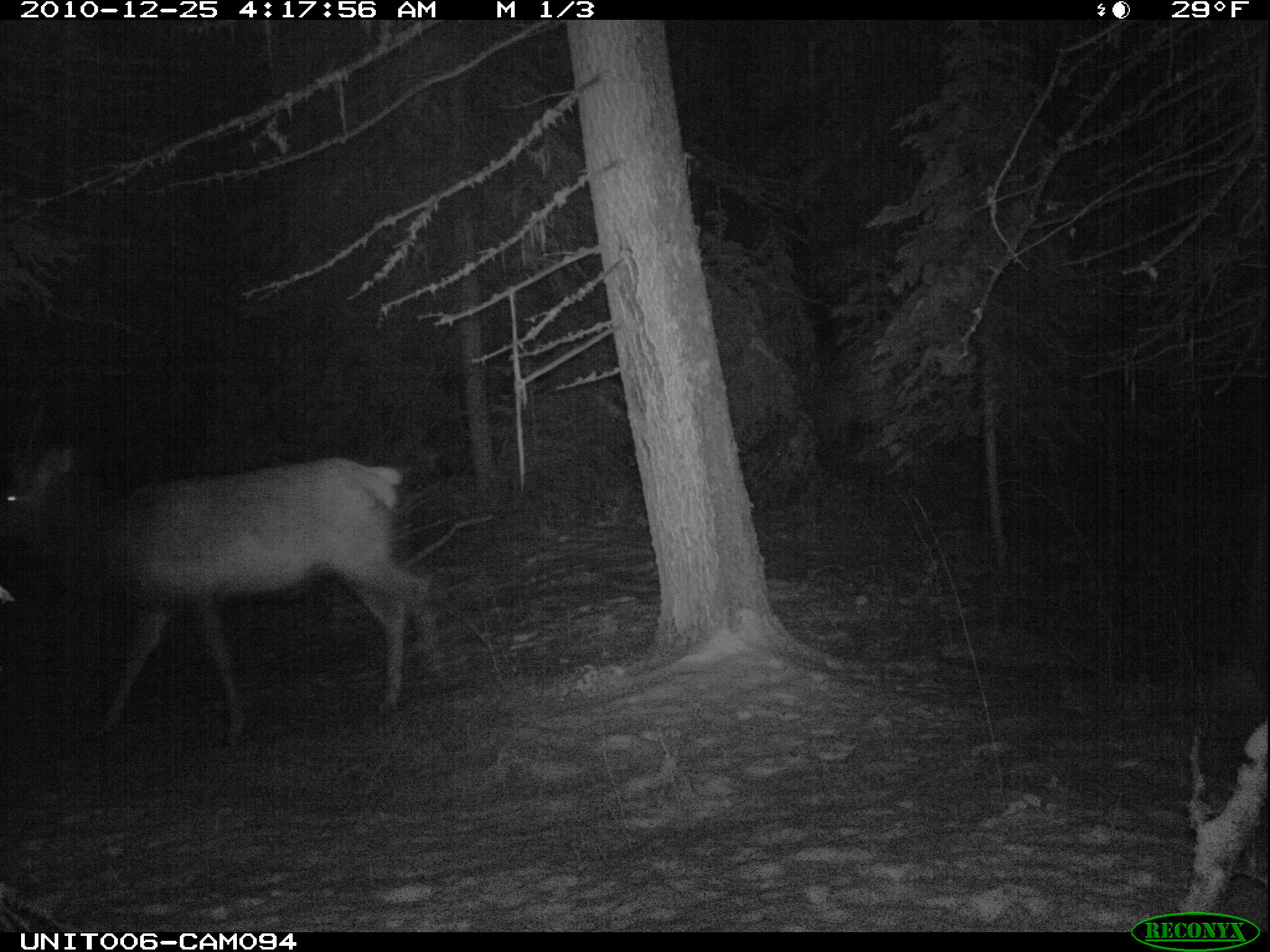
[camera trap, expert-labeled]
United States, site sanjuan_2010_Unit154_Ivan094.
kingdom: Animalia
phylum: Chordata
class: Mammalia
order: Artiodactyla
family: Cervidae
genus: Cervus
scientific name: Cervus elaphus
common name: red deer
Cervus elaphus (red deer).